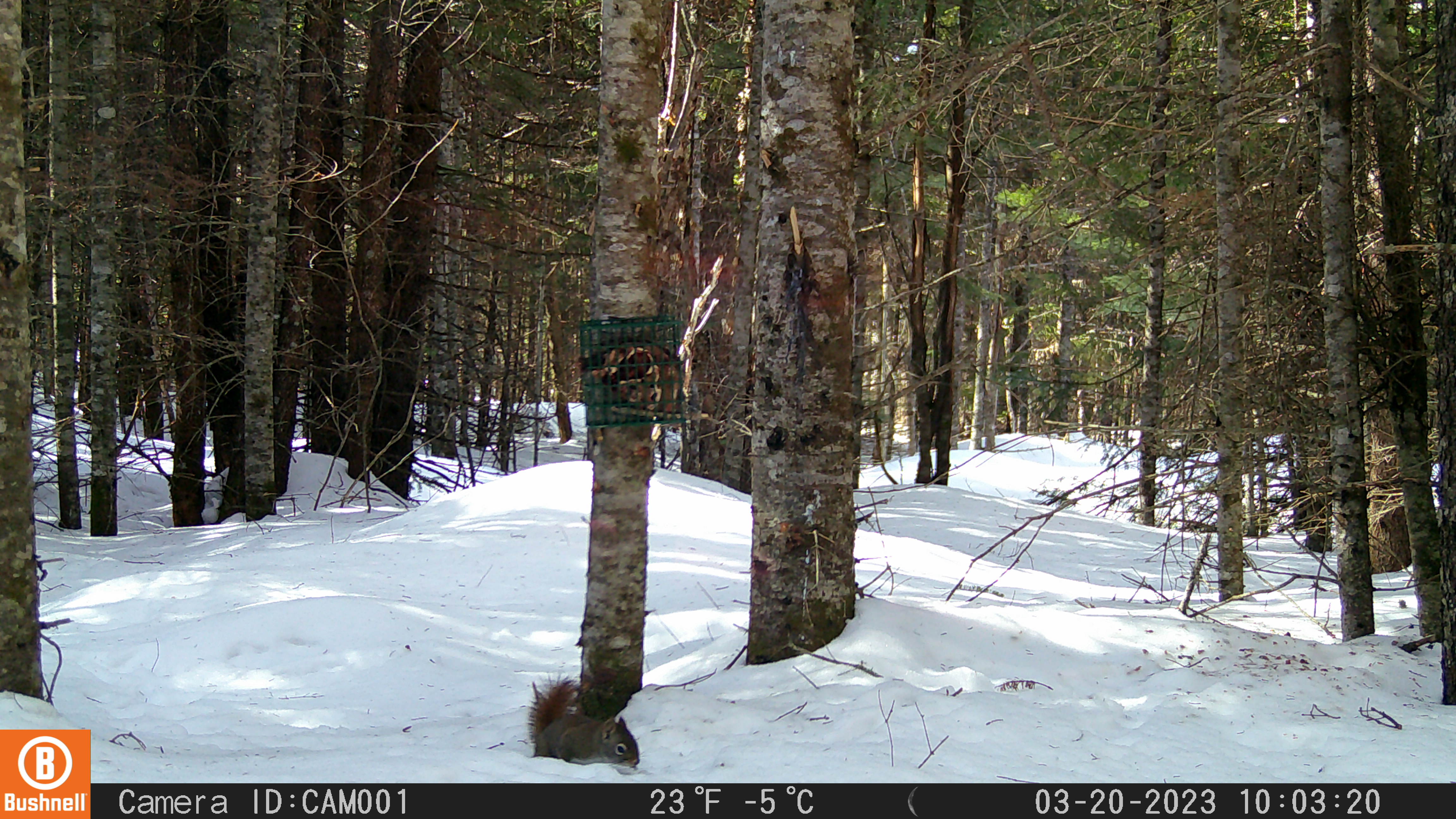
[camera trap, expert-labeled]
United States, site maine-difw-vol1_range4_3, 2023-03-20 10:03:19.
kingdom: Animalia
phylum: Chordata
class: Mammalia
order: Rodentia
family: Sciuridae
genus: Tamiasciurus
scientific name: Tamiasciurus hudsonicus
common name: red squirrel